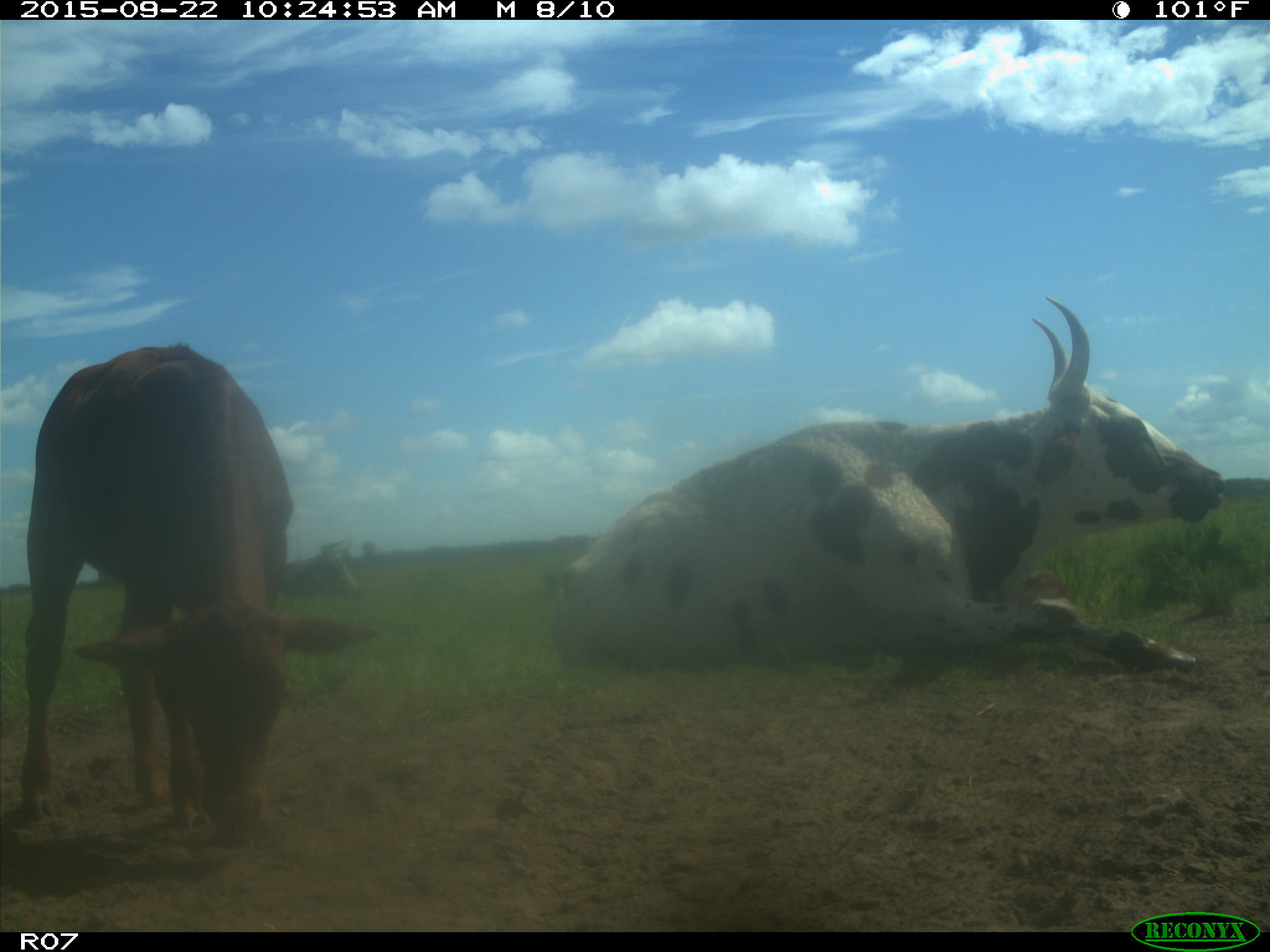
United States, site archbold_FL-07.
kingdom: Animalia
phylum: Chordata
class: Mammalia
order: Artiodactyla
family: Bovidae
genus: Bos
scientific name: Bos taurus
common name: domestic cow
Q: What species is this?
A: Bos taurus (domestic cow).